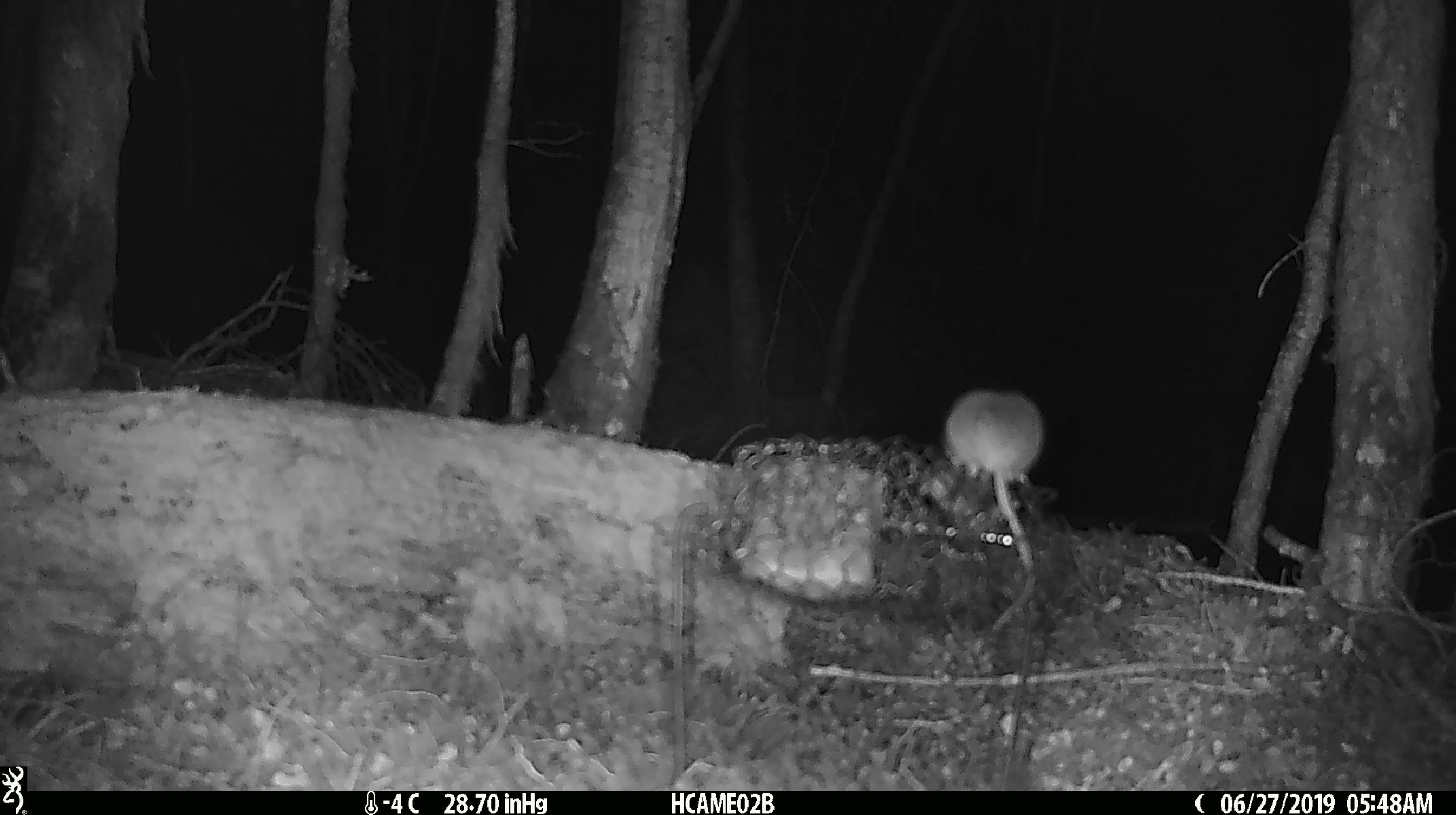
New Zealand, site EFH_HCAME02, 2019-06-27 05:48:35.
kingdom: Animalia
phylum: Chordata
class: Mammalia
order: Rodentia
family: Muridae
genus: Mus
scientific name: Mus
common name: mouse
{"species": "mouse (Mus)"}